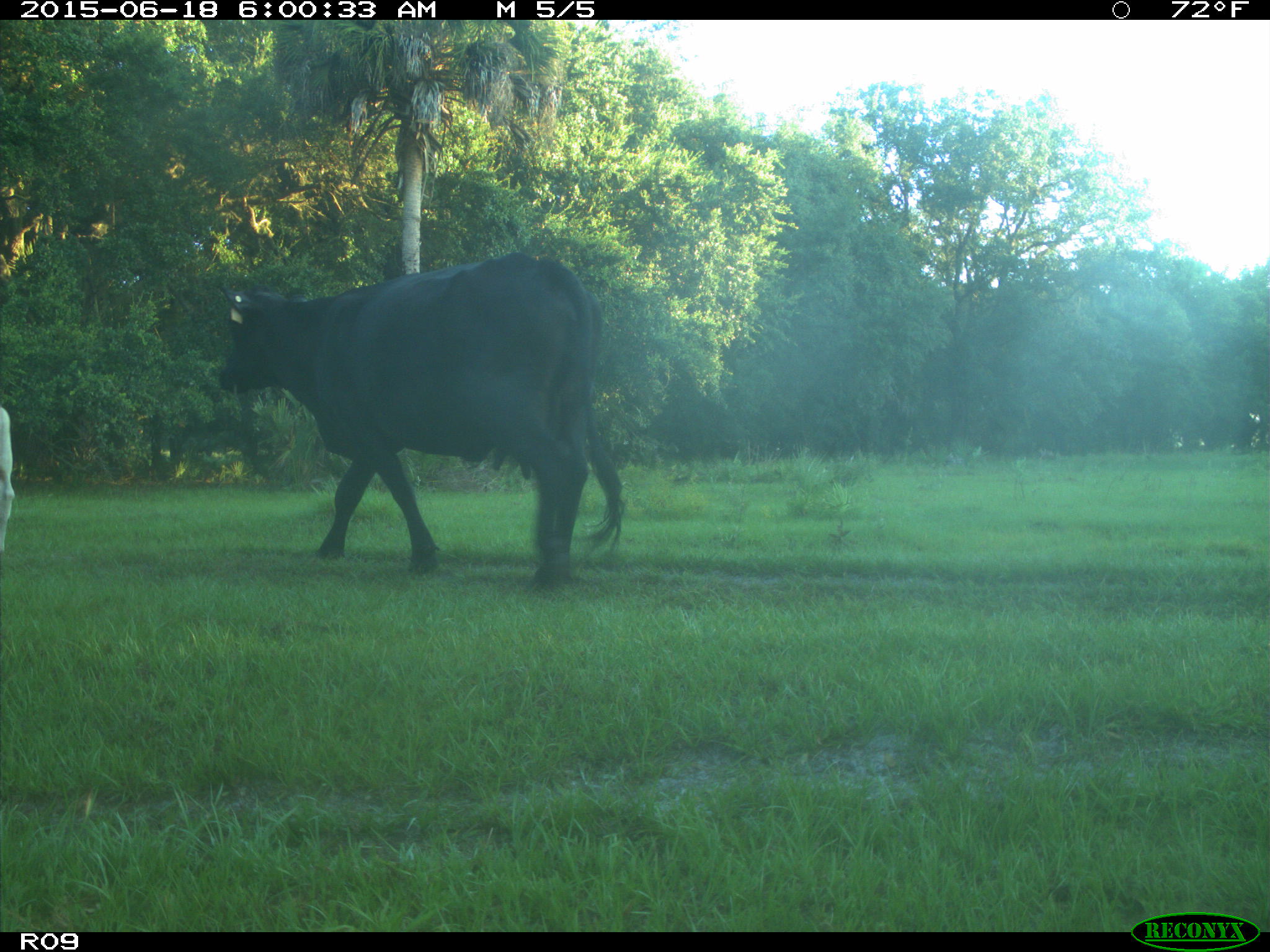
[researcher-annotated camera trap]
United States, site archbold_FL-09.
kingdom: Animalia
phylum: Chordata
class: Mammalia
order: Artiodactyla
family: Bovidae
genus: Bos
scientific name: Bos taurus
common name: domestic cow